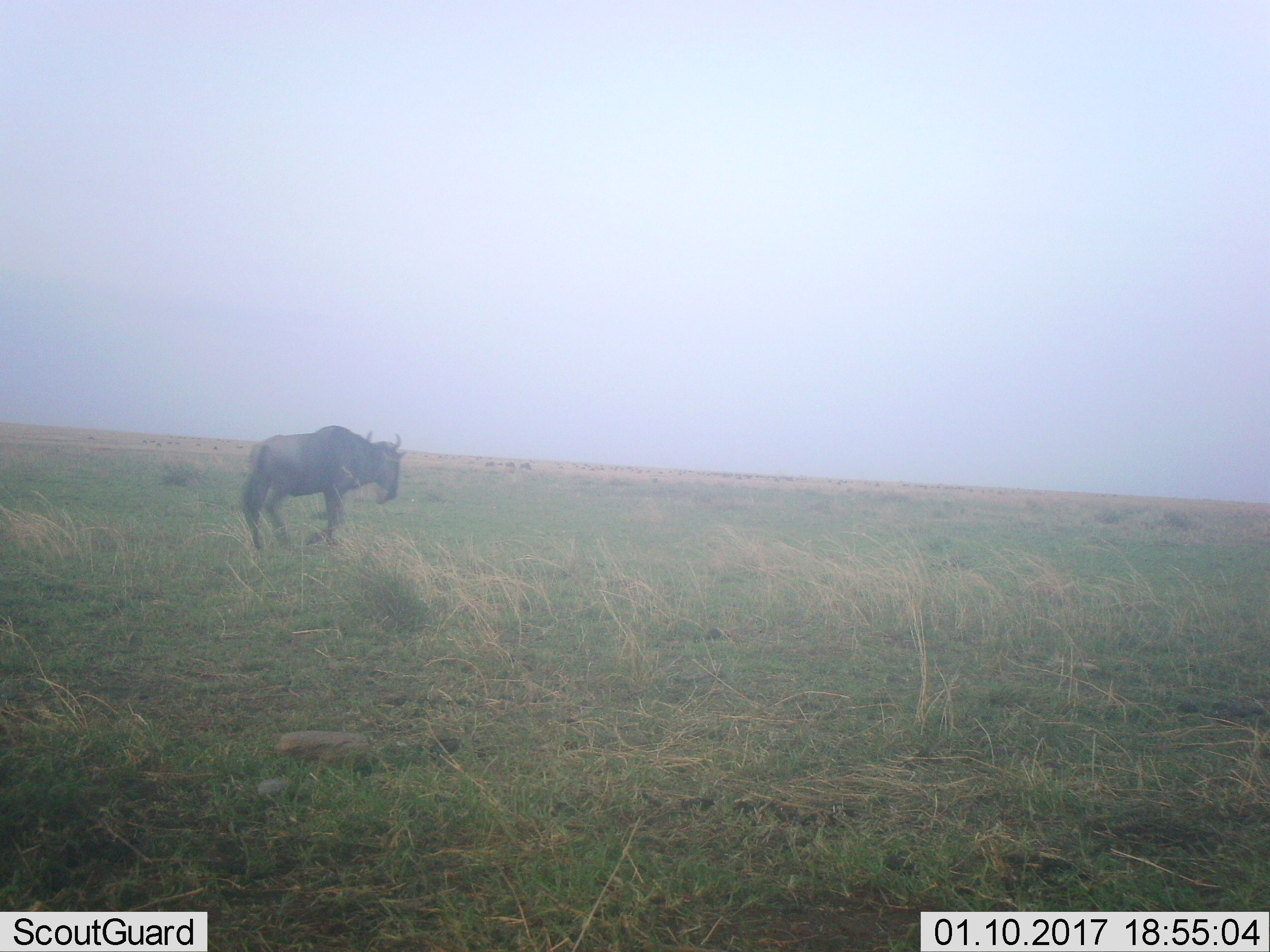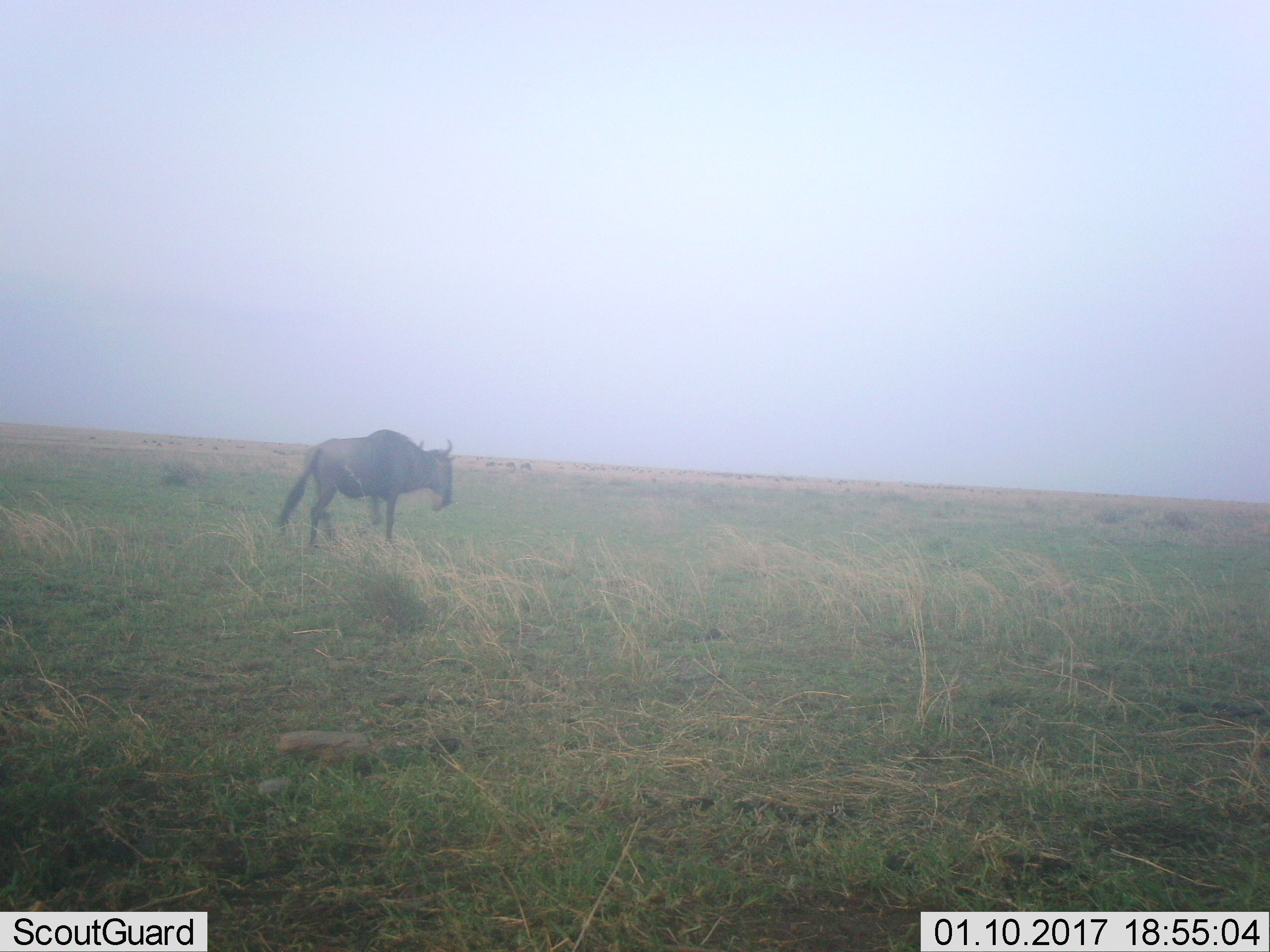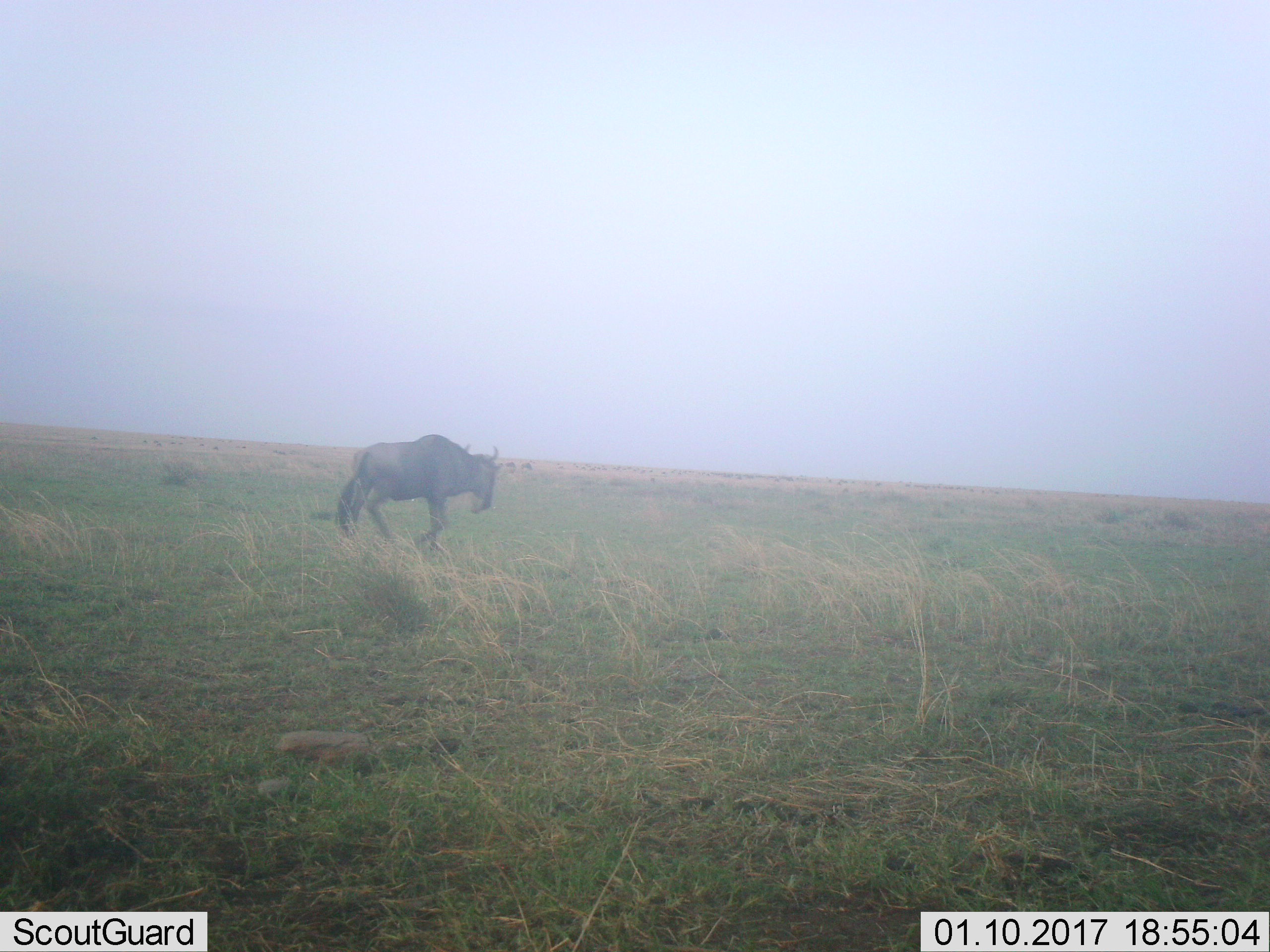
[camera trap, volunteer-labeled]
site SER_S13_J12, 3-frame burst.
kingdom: Animalia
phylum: Chordata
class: Mammalia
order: Artiodactyla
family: Bovidae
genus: Connochaetes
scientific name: Connochaetes taurinus taurinus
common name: blue wildebeest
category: wildebeestblue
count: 1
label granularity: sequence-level